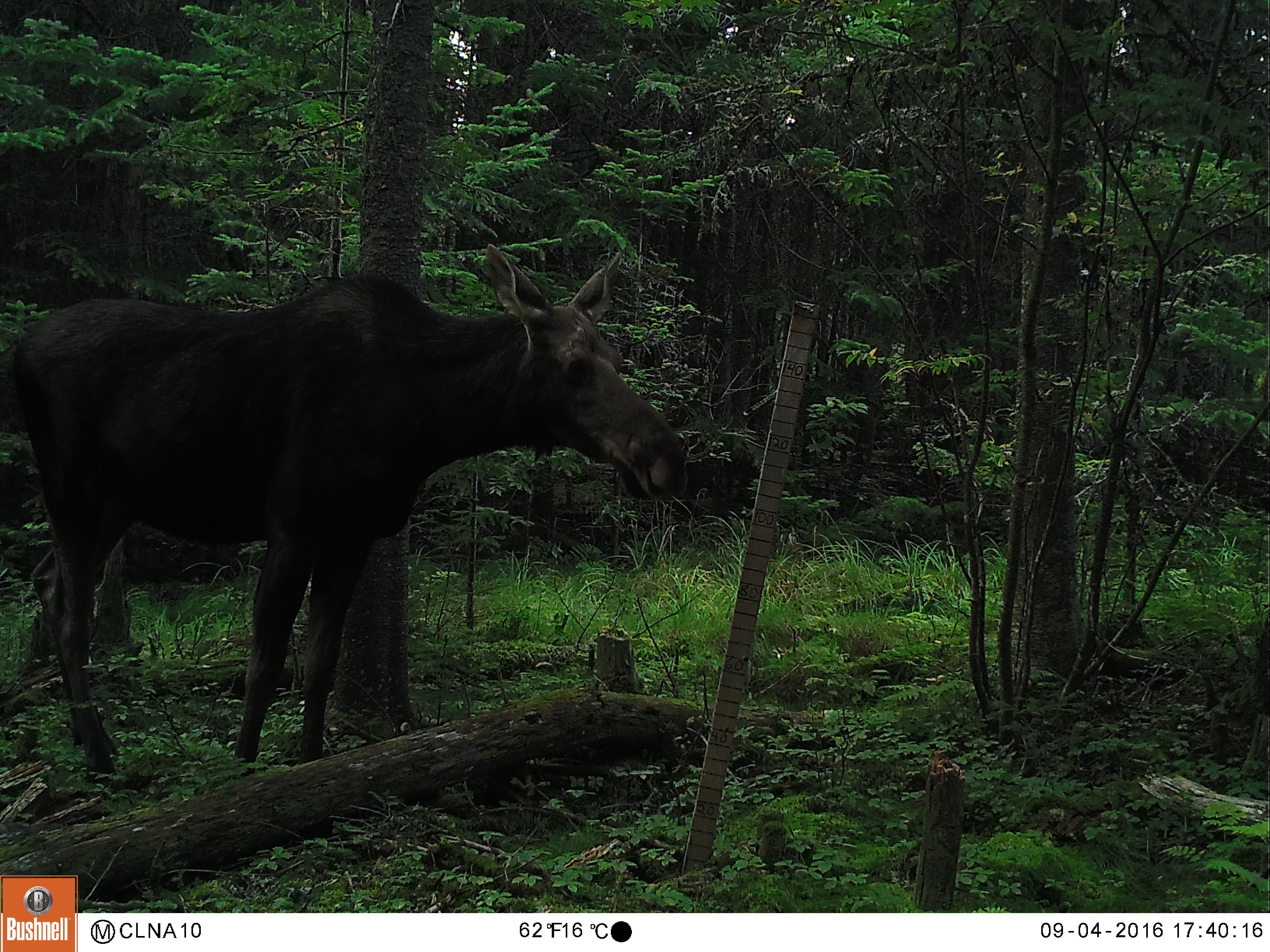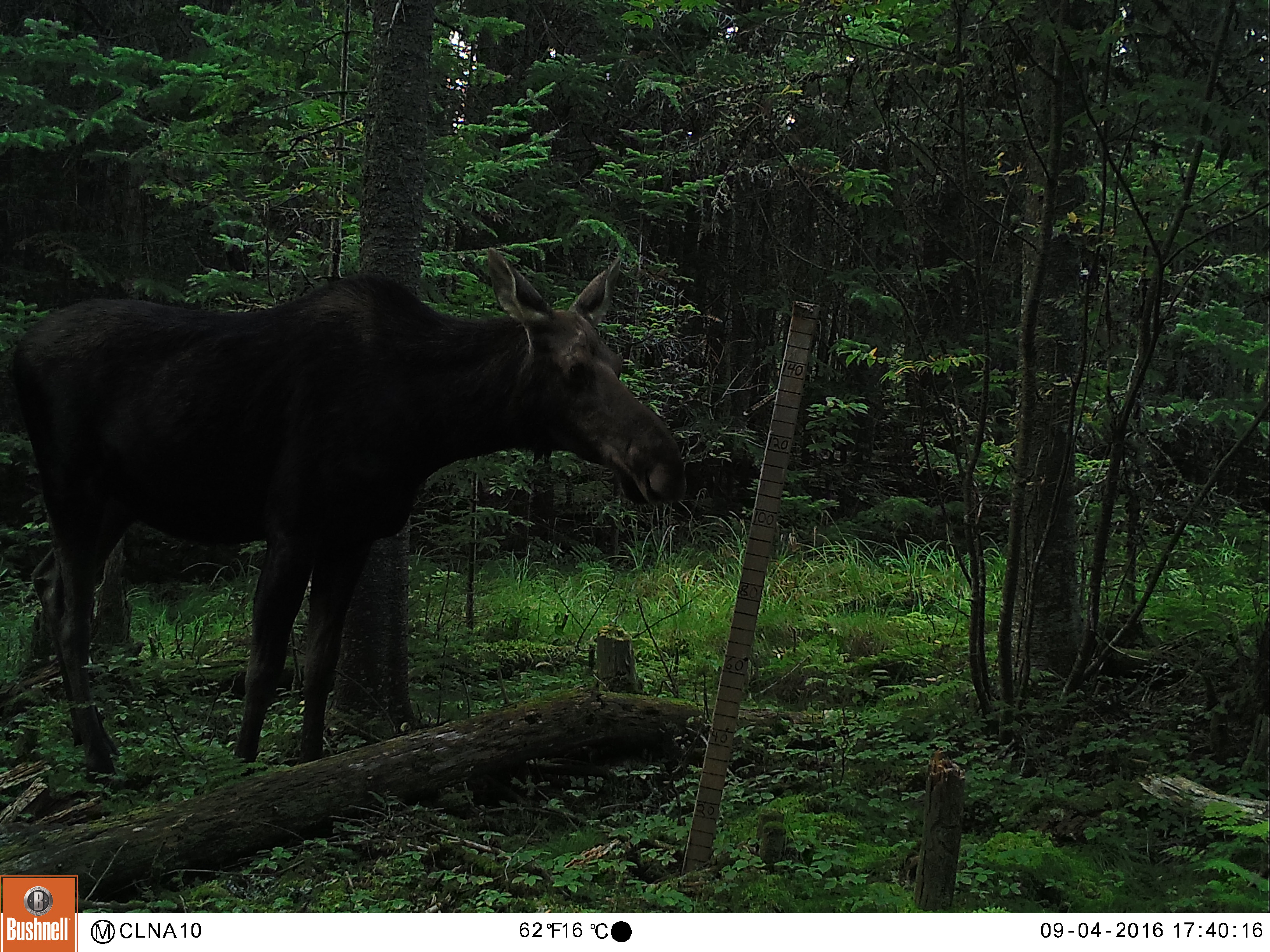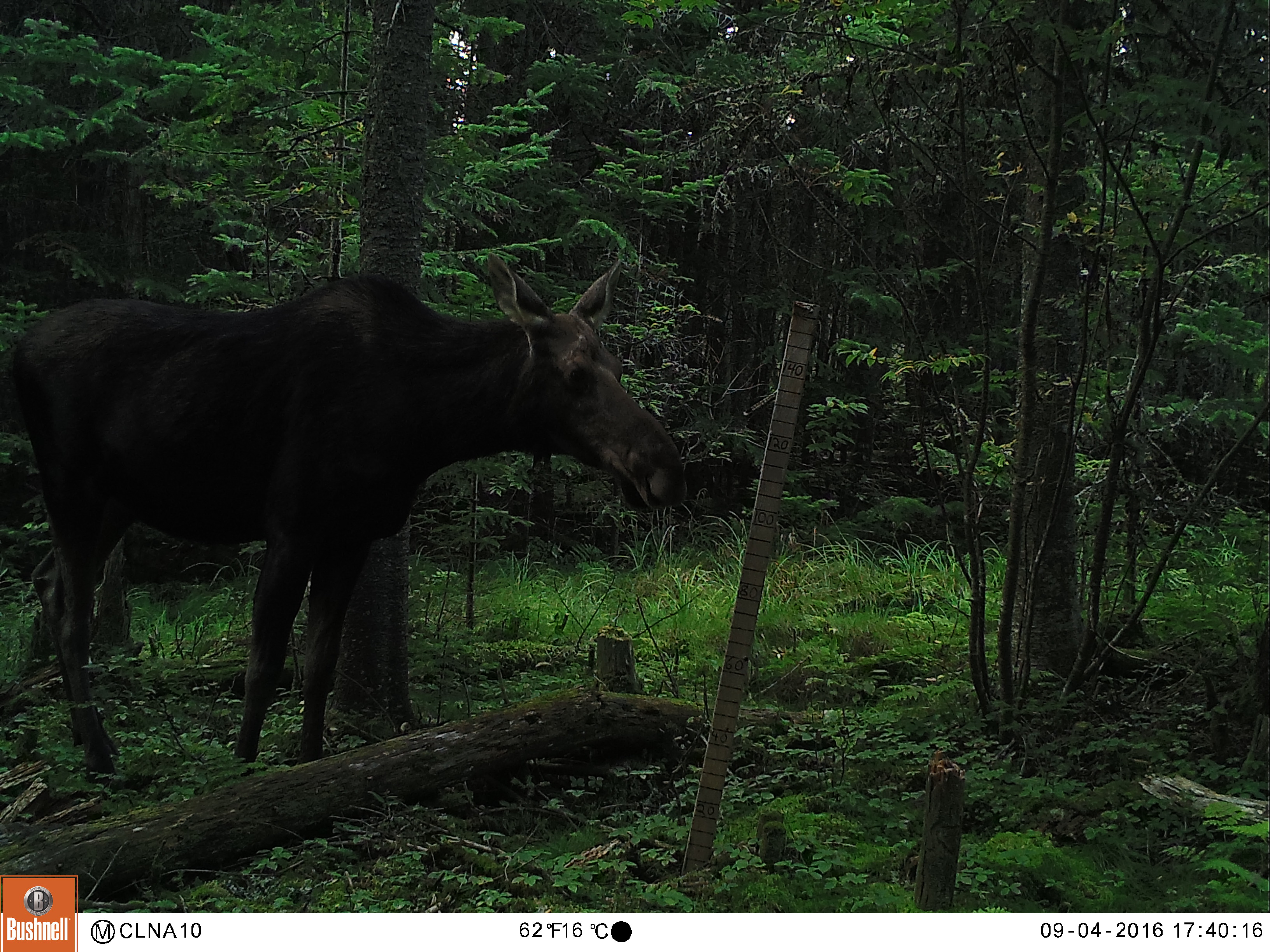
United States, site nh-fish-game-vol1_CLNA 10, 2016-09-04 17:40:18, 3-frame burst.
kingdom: Animalia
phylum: Chordata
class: Mammalia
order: Artiodactyla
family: Cervidae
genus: Alces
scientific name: Alces alces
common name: moose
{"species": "moose (Alces alces)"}